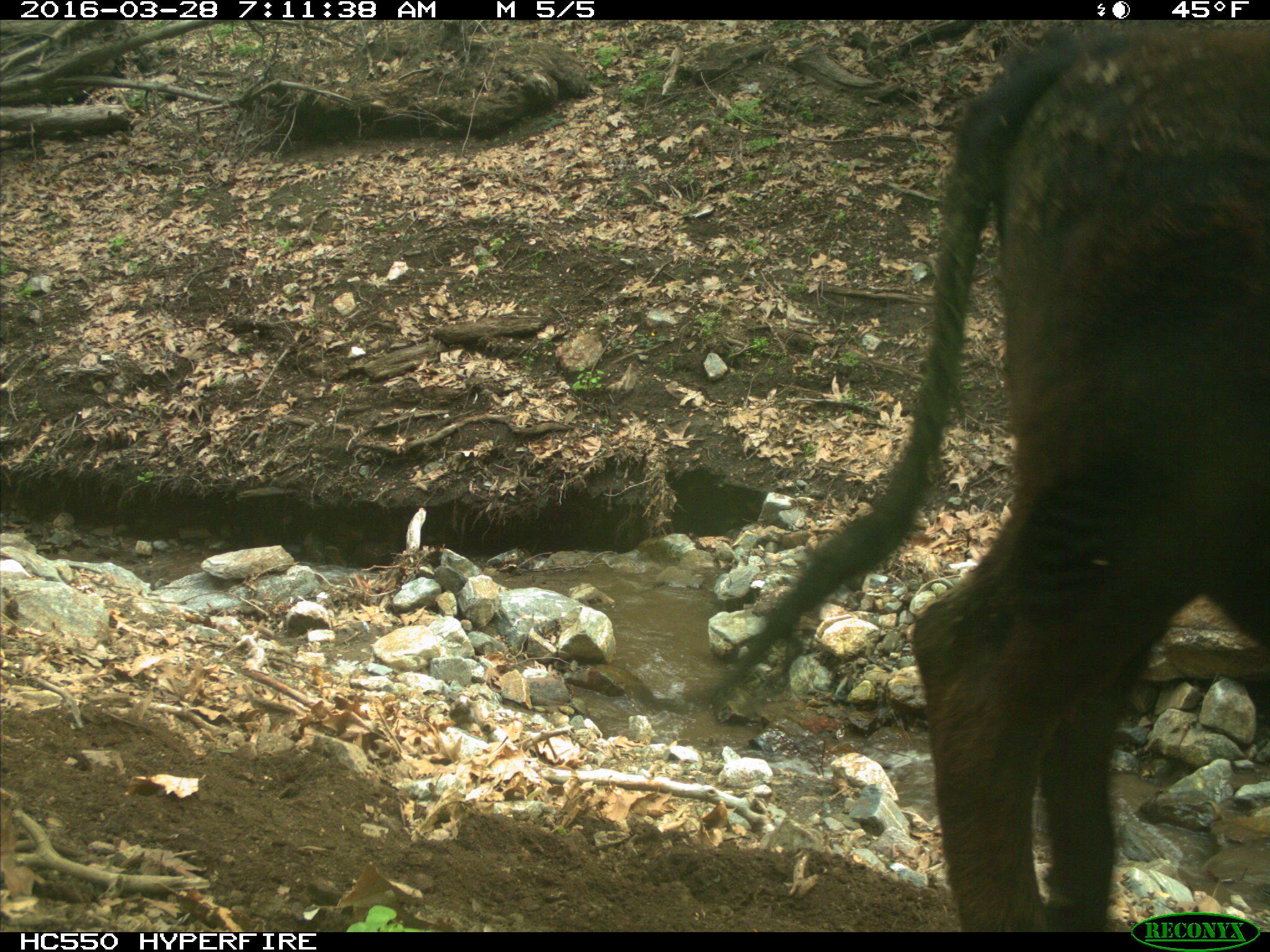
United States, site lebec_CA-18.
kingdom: Animalia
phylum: Chordata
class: Mammalia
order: Artiodactyla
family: Bovidae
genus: Bos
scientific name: Bos taurus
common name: domestic cow